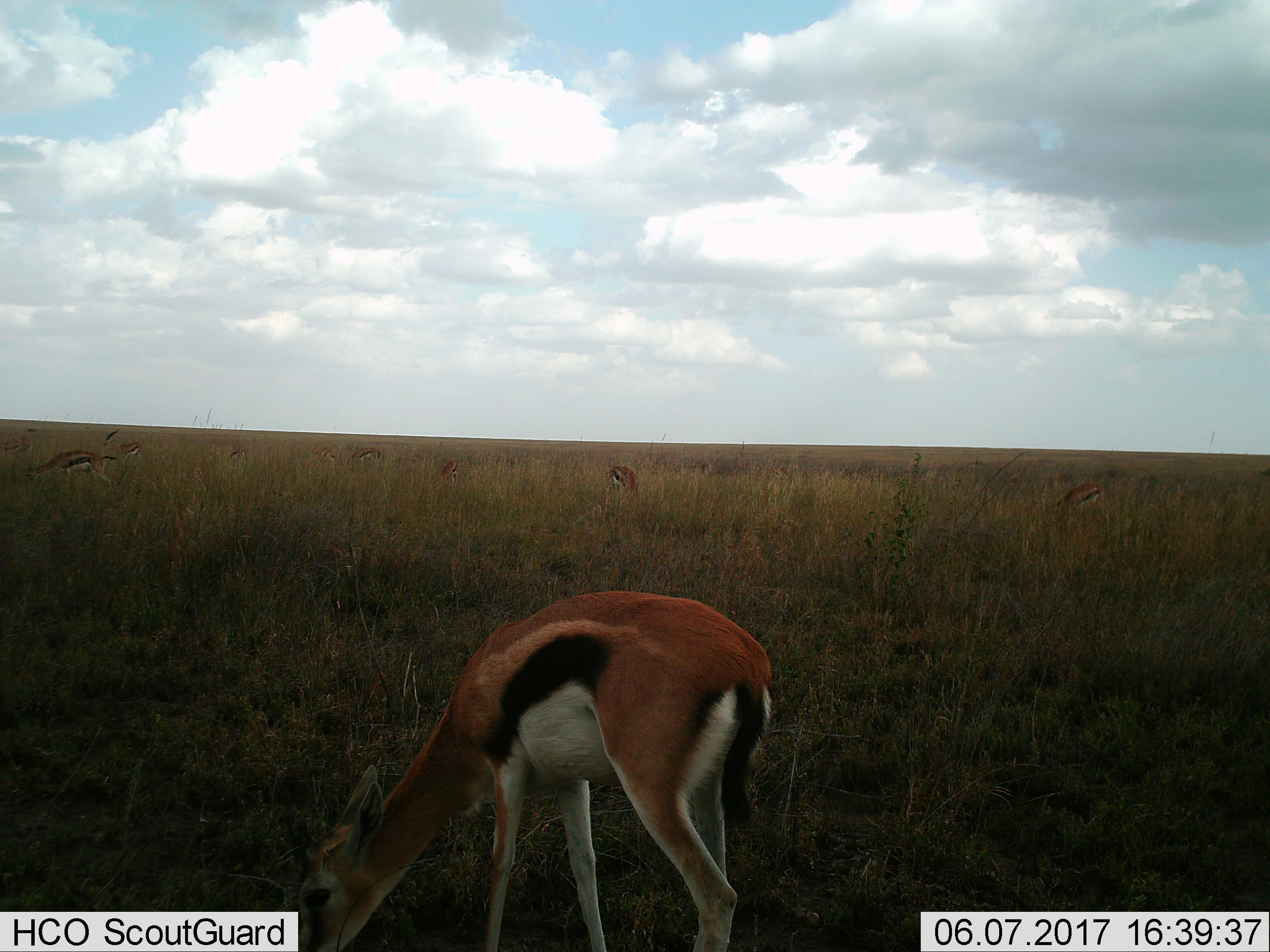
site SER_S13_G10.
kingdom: Animalia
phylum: Chordata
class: Mammalia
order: Artiodactyla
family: Bovidae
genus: Eudorcas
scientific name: Eudorcas thomsonii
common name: thomson's gazelle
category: gazellethomsons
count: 10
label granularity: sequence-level